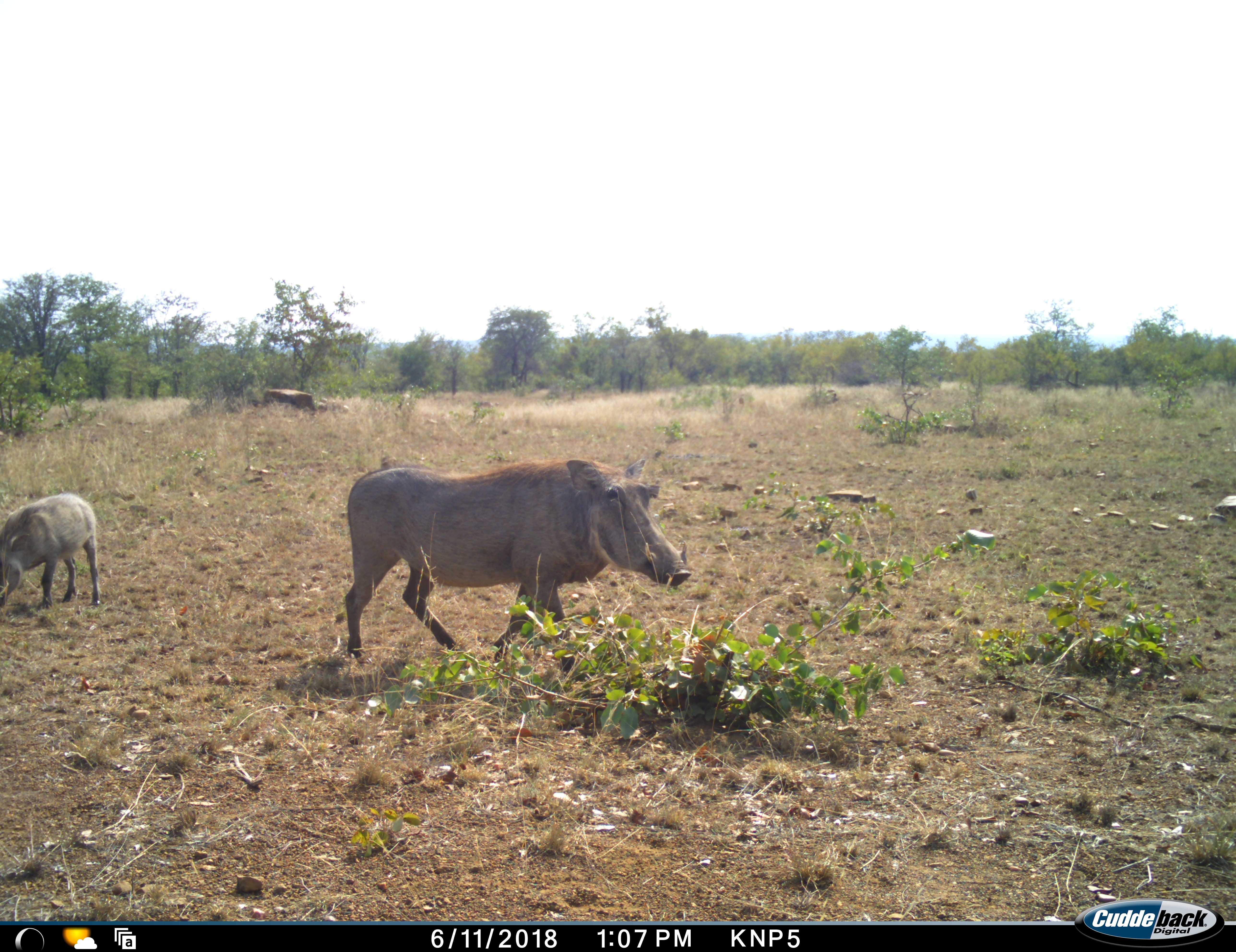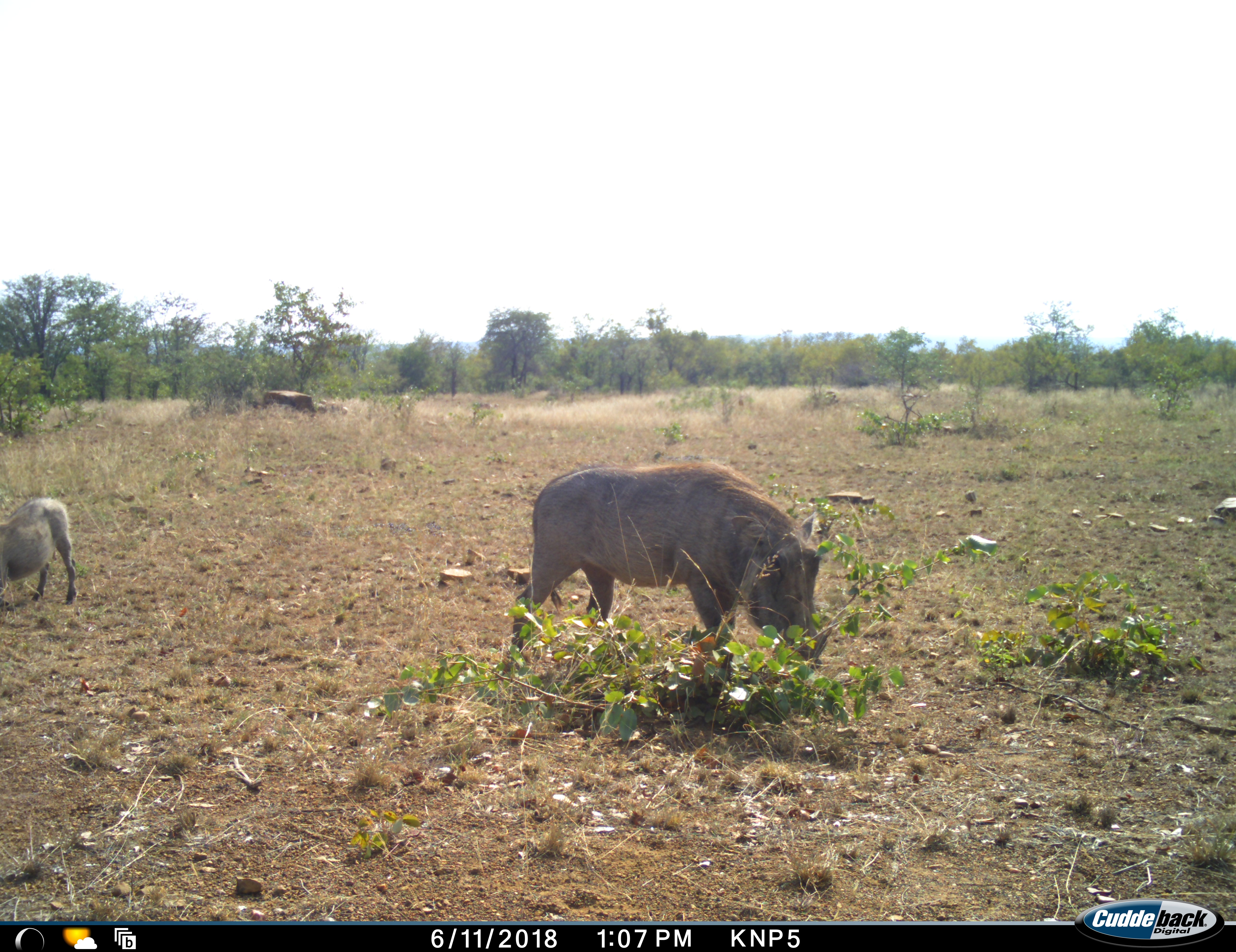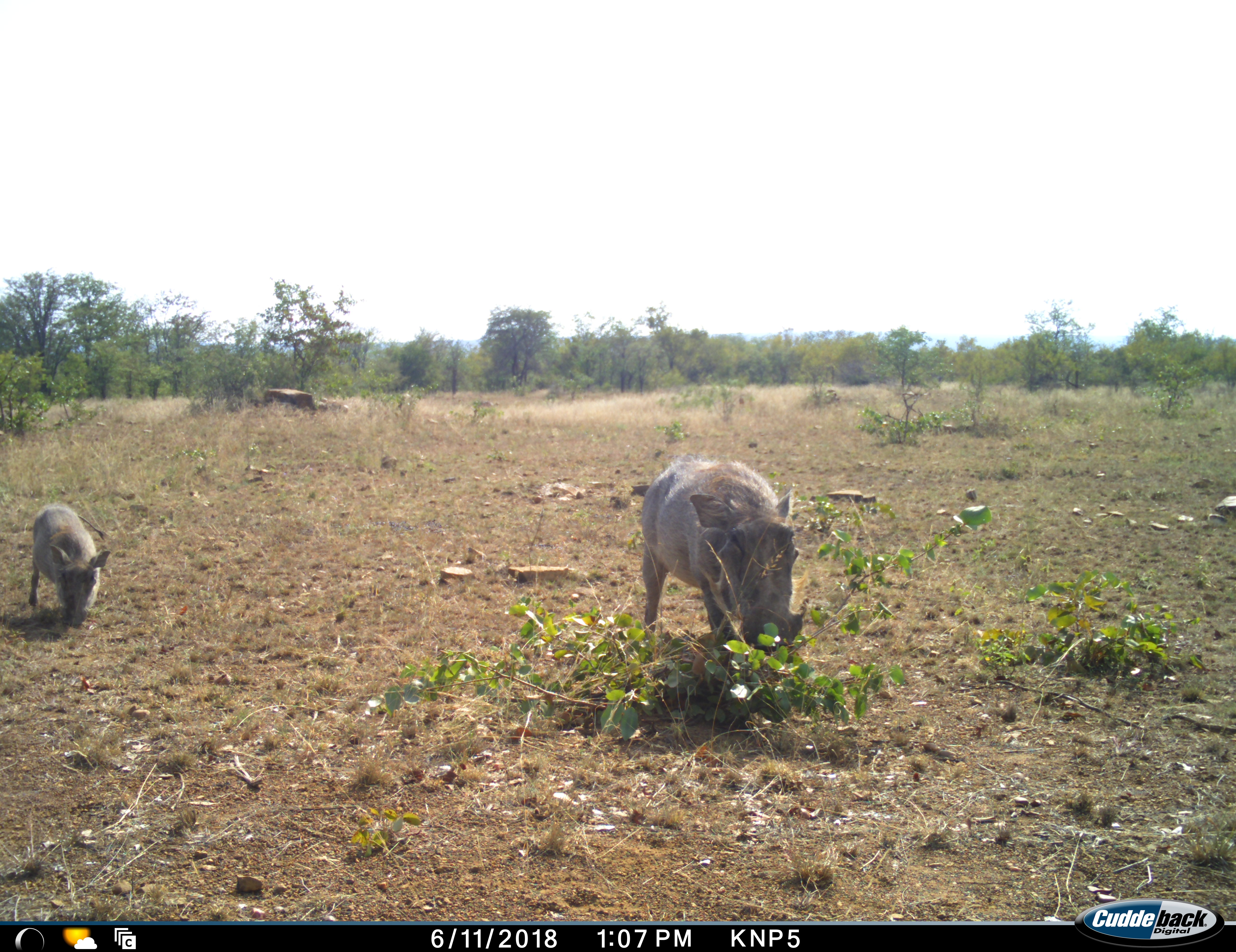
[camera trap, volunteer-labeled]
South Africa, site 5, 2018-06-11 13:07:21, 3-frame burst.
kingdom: Animalia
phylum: Chordata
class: Mammalia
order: Artiodactyla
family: Suidae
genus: Phacochoerus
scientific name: Phacochoerus africanus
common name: warthog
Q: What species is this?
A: Warthog (Phacochoerus africanus).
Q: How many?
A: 2.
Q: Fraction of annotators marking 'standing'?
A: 22%.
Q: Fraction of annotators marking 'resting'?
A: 0%.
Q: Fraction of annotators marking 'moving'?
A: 89%.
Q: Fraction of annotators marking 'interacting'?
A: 0%.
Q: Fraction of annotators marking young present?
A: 89%.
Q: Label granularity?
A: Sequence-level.